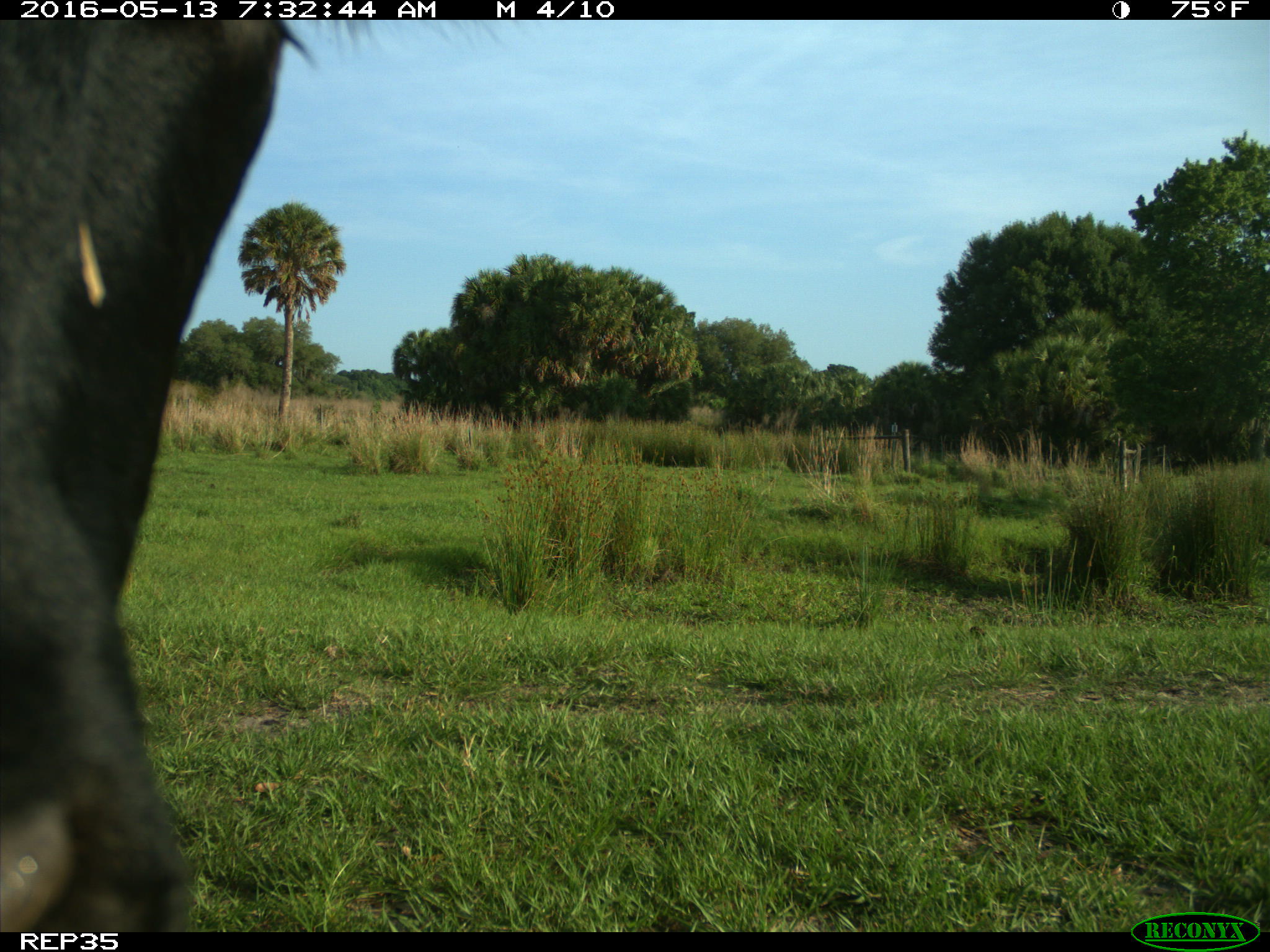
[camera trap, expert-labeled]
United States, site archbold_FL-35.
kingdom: Animalia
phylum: Chordata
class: Mammalia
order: Artiodactyla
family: Bovidae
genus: Bos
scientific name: Bos taurus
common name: domestic cow